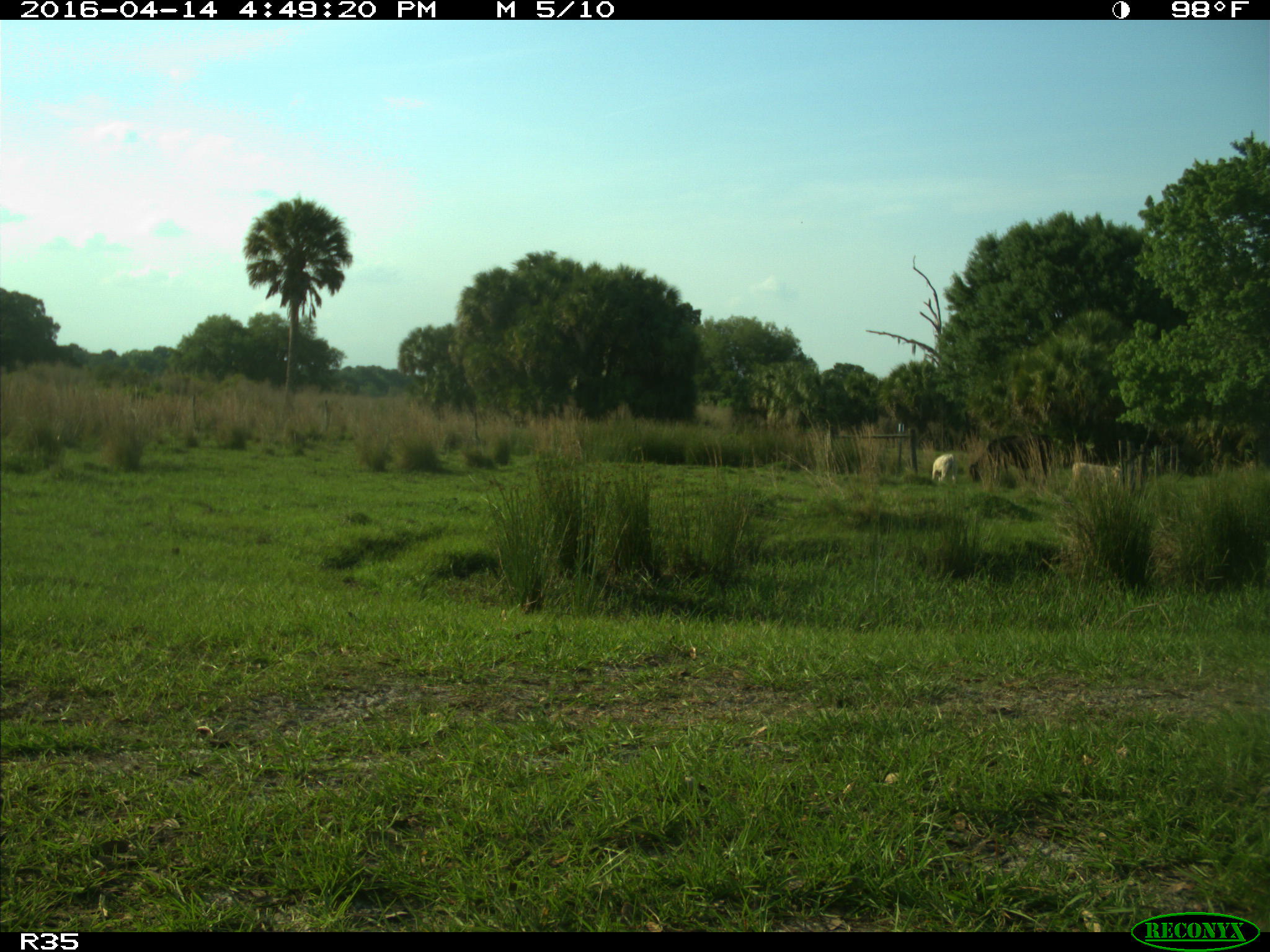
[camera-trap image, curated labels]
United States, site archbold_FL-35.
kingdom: Animalia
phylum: Chordata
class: Mammalia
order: Artiodactyla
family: Bovidae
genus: Bos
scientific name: Bos taurus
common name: domestic cow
Bos taurus (domestic cow).